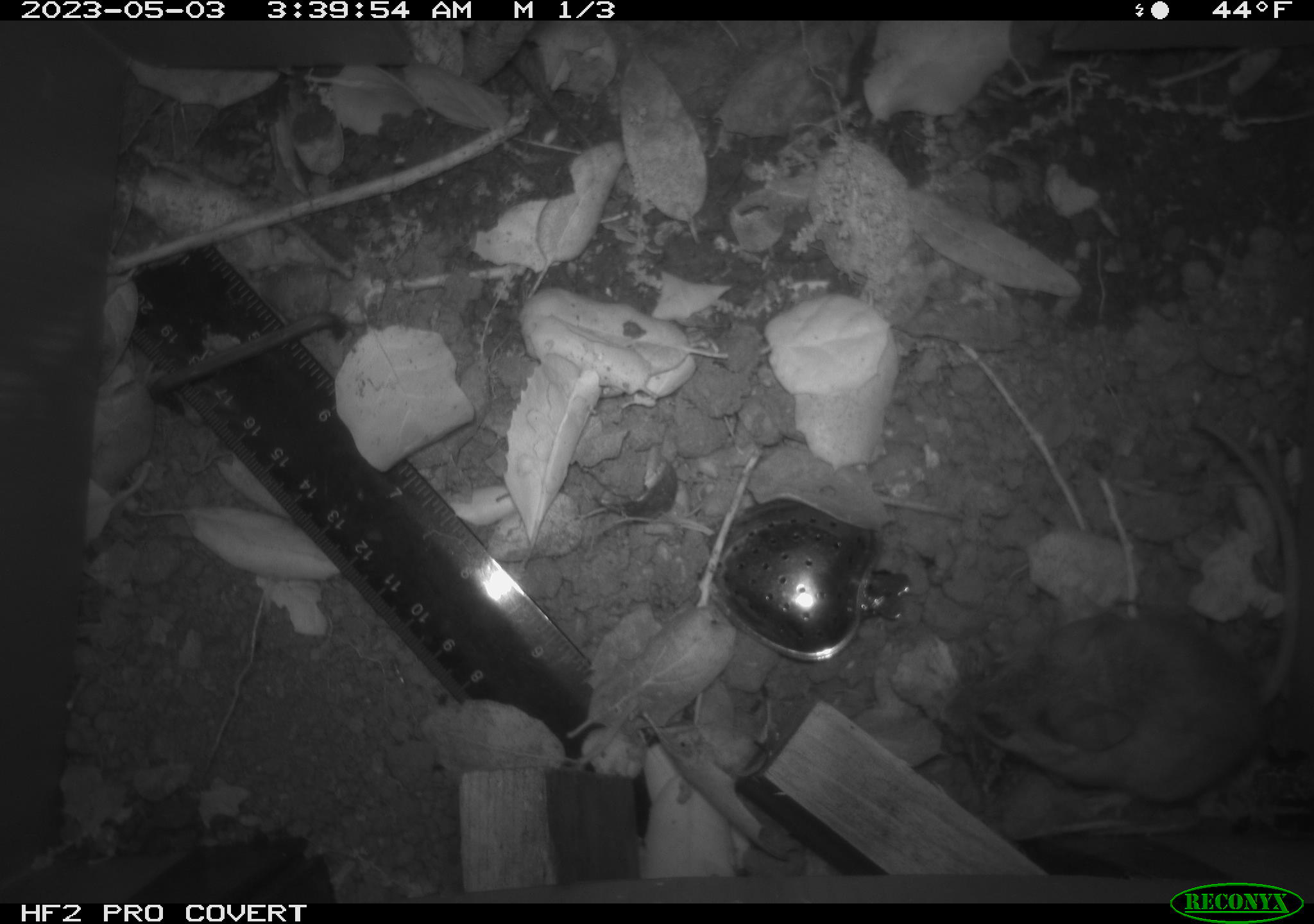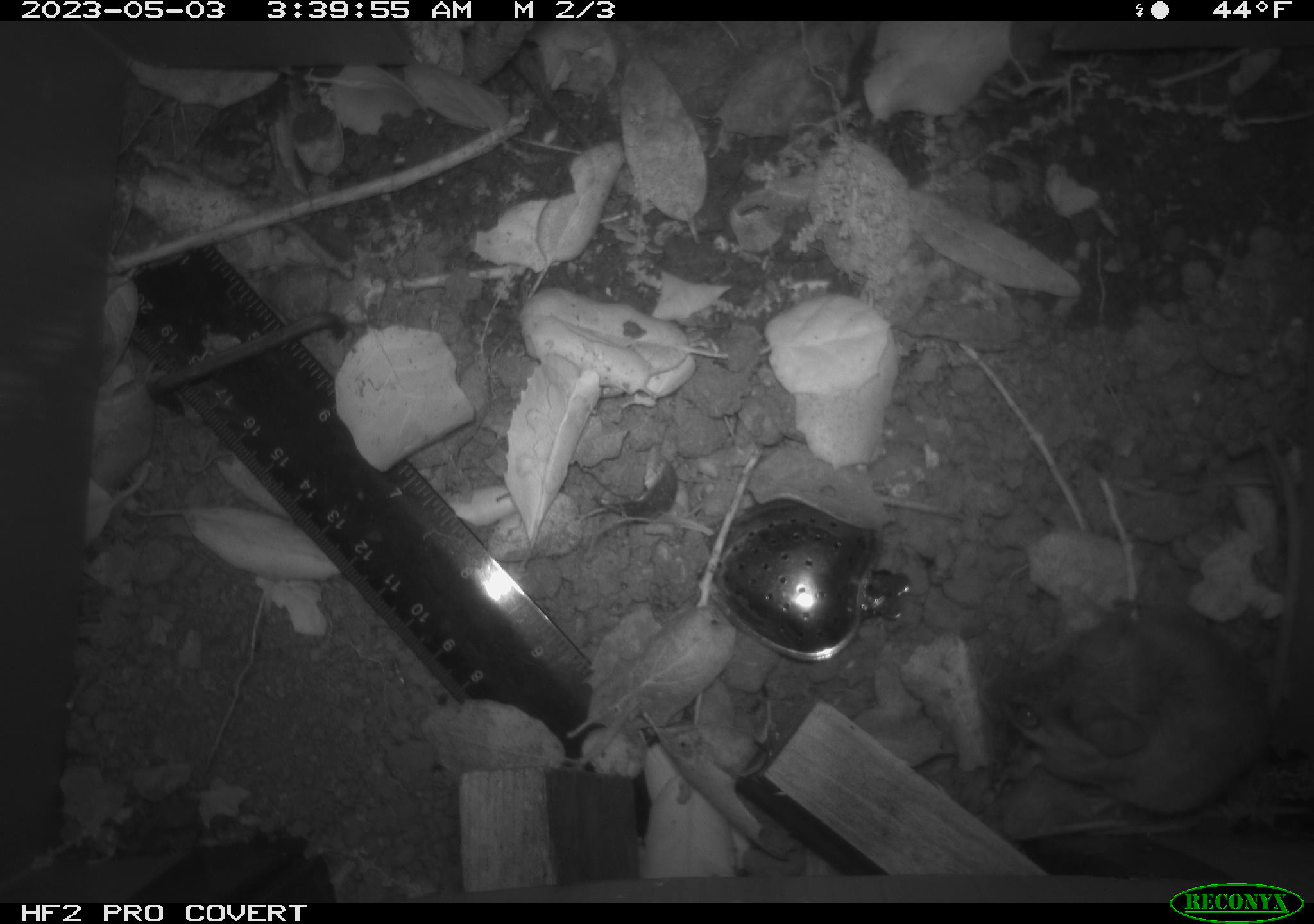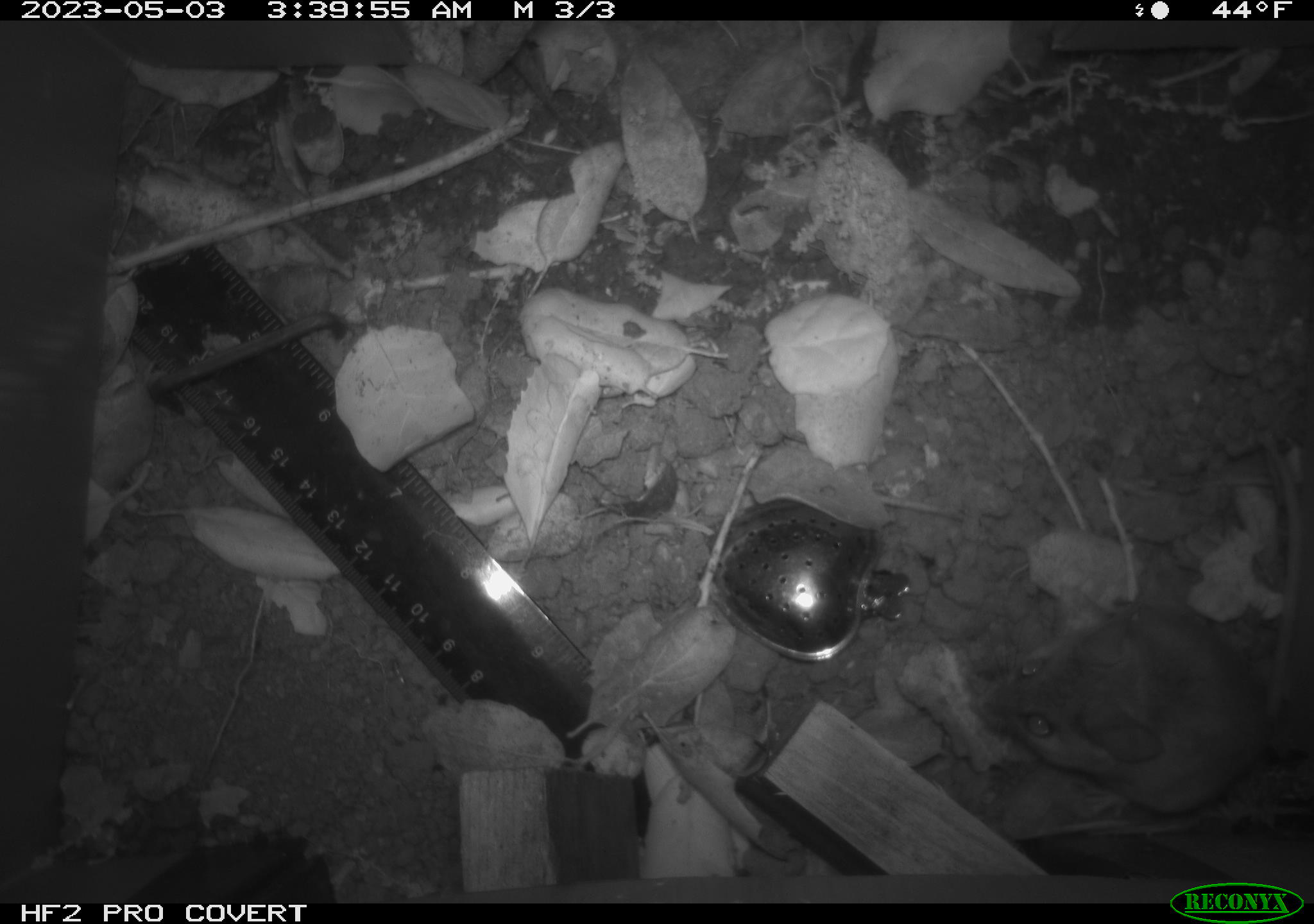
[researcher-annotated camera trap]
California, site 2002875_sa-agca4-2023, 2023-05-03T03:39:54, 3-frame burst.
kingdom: Animalia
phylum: Chordata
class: Mammalia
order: Rodentia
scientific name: Rodentia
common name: mouse species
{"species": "mouse species (Rodentia)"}